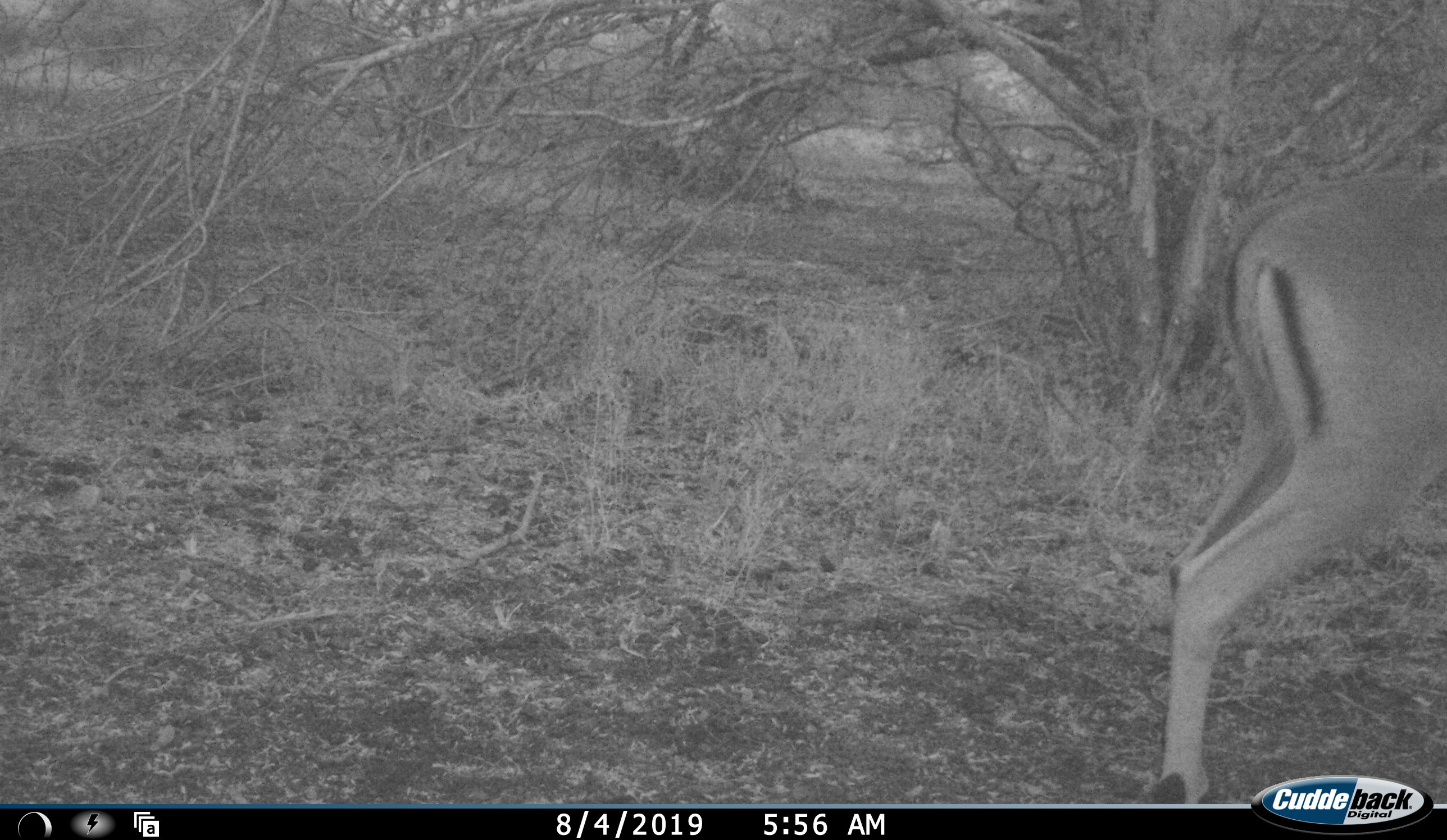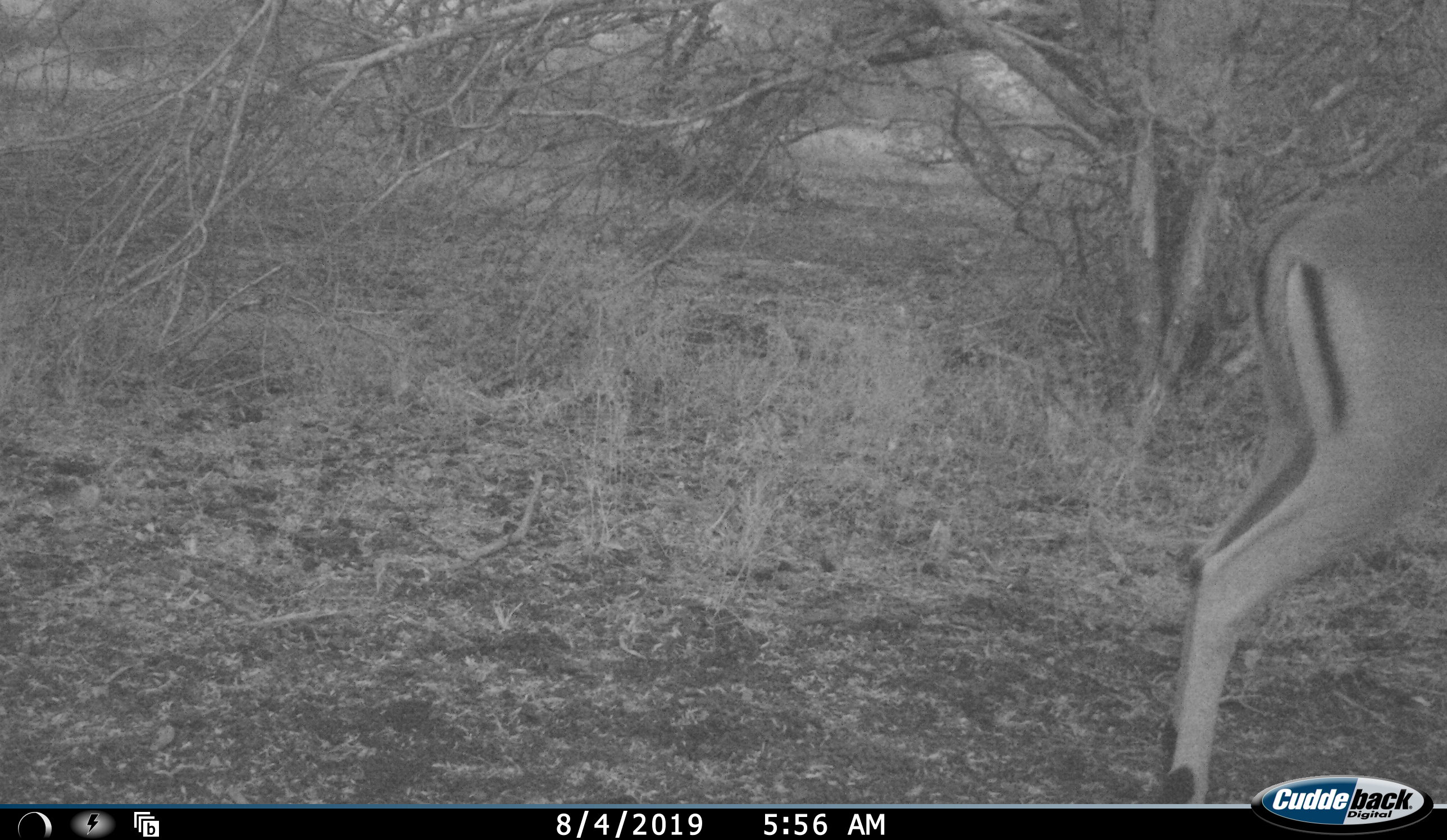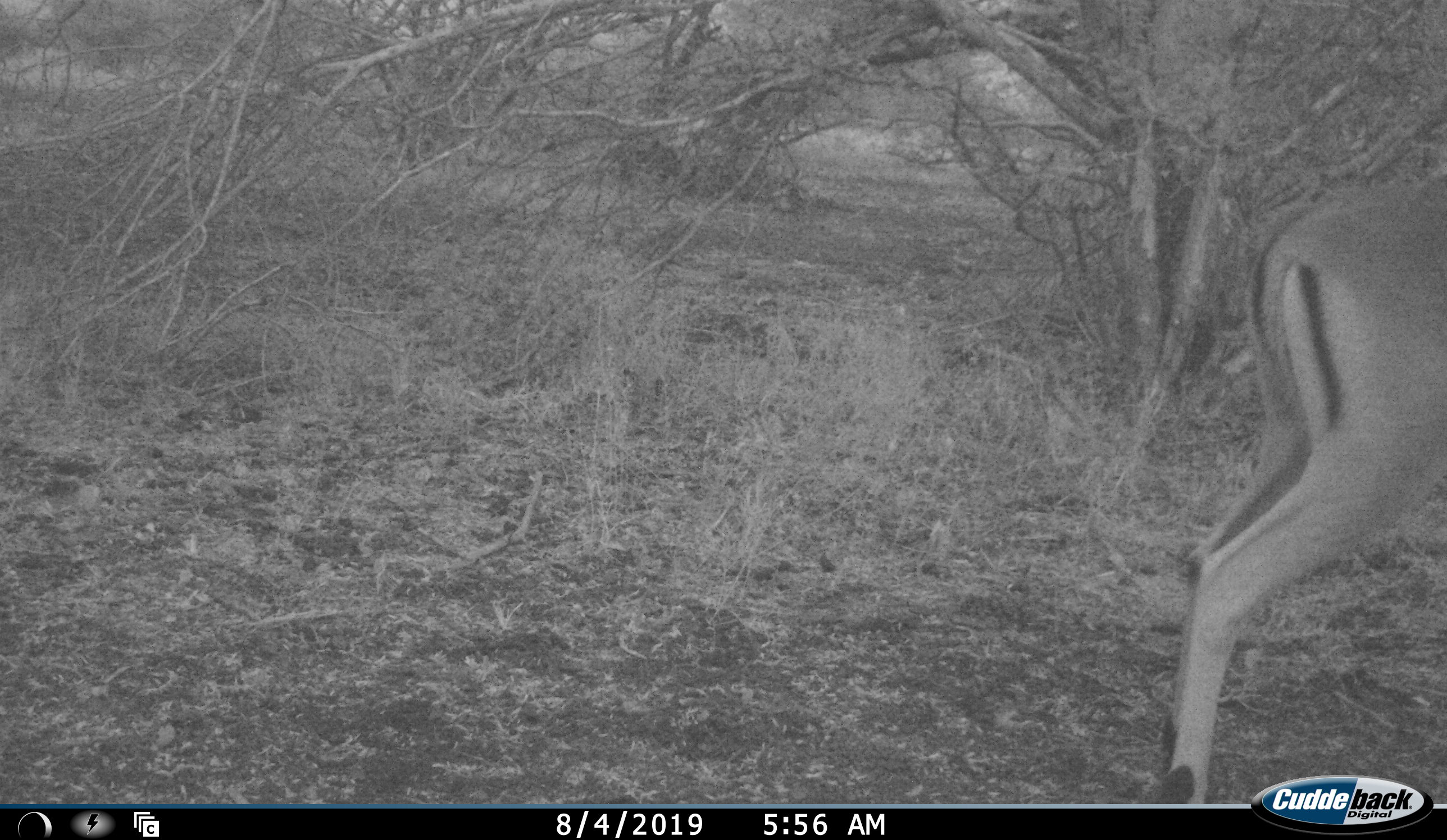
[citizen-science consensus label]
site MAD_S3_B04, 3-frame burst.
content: unidentified animal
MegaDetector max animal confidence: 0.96